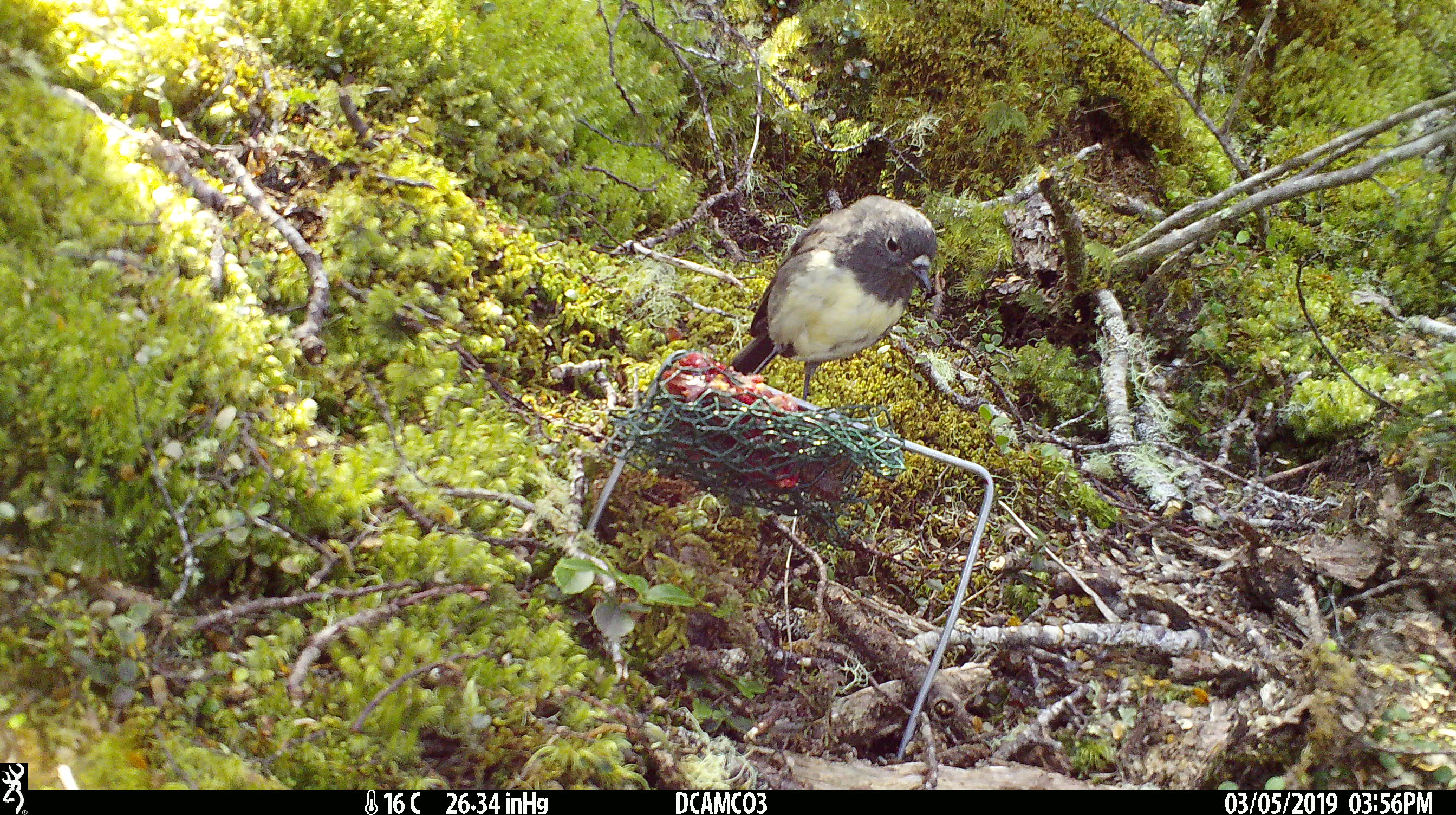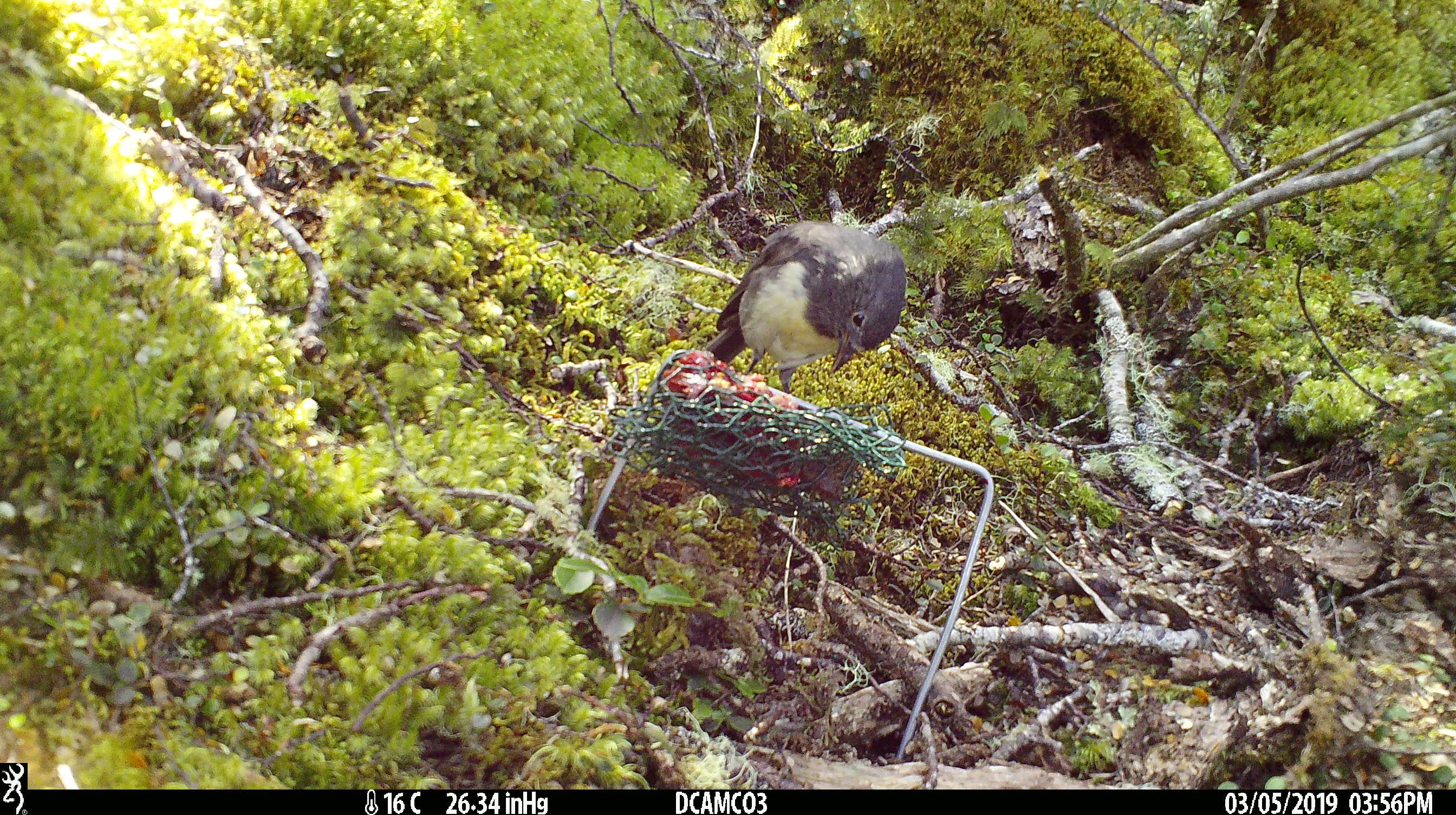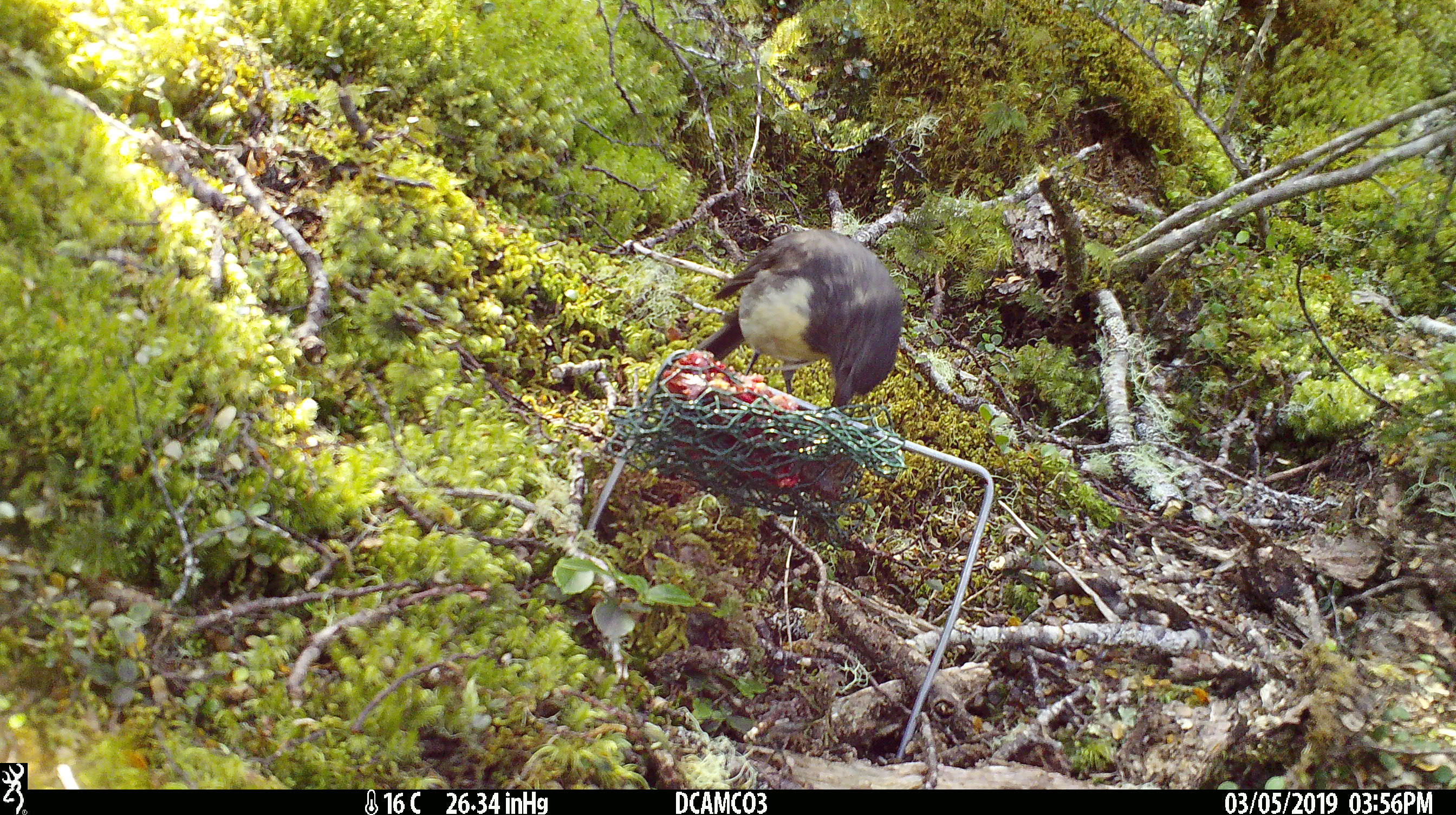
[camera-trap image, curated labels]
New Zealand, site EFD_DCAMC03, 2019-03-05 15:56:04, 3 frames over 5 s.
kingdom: Animalia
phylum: Chordata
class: Aves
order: Passeriformes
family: Petroicidae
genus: Petroica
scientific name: Petroica australis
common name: new zealand robin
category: robin